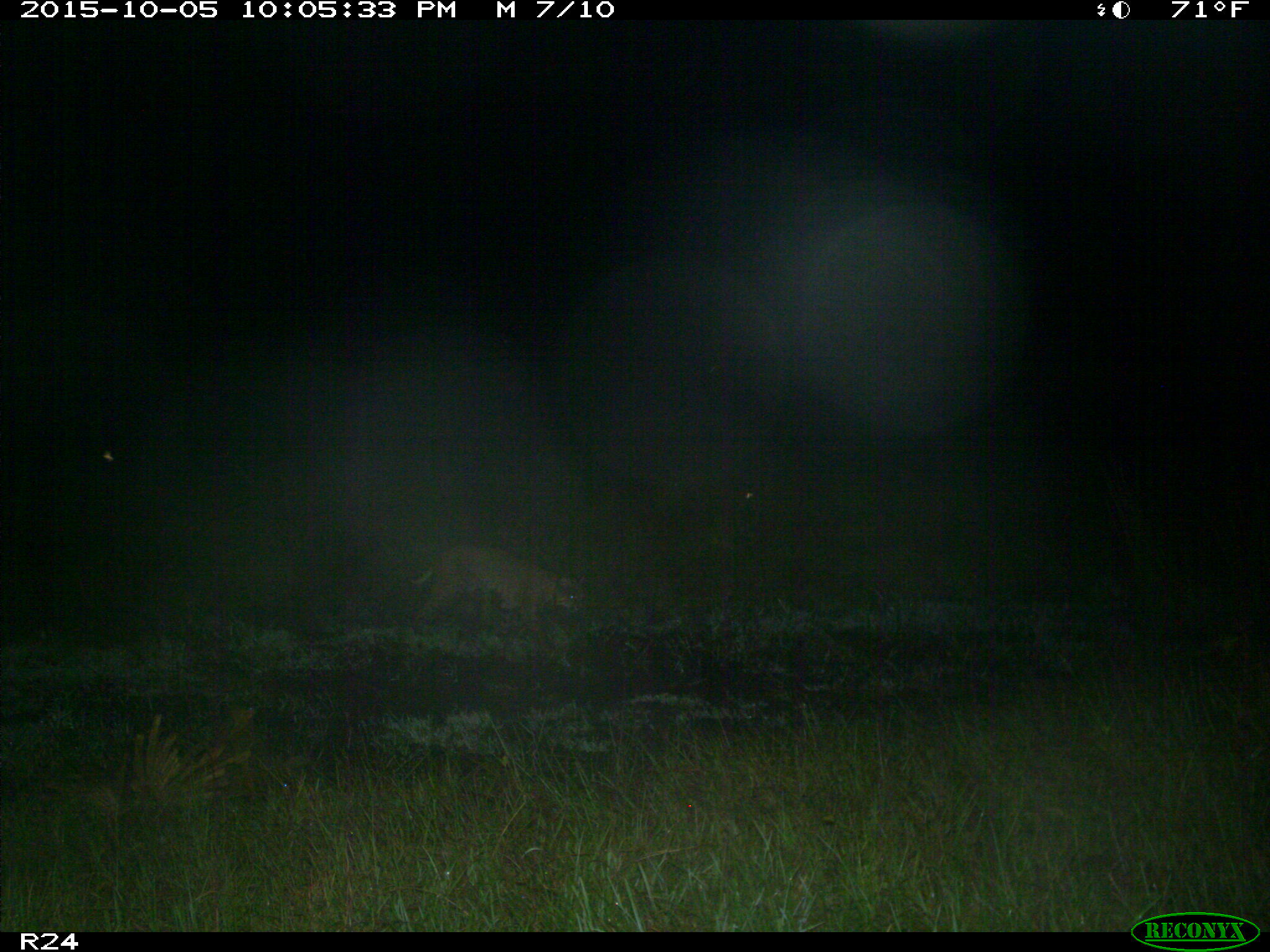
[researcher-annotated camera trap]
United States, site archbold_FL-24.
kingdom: Animalia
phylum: Chordata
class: Mammalia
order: Carnivora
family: Felidae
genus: Lynx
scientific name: Lynx rufus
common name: bobcat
Lynx rufus (bobcat).